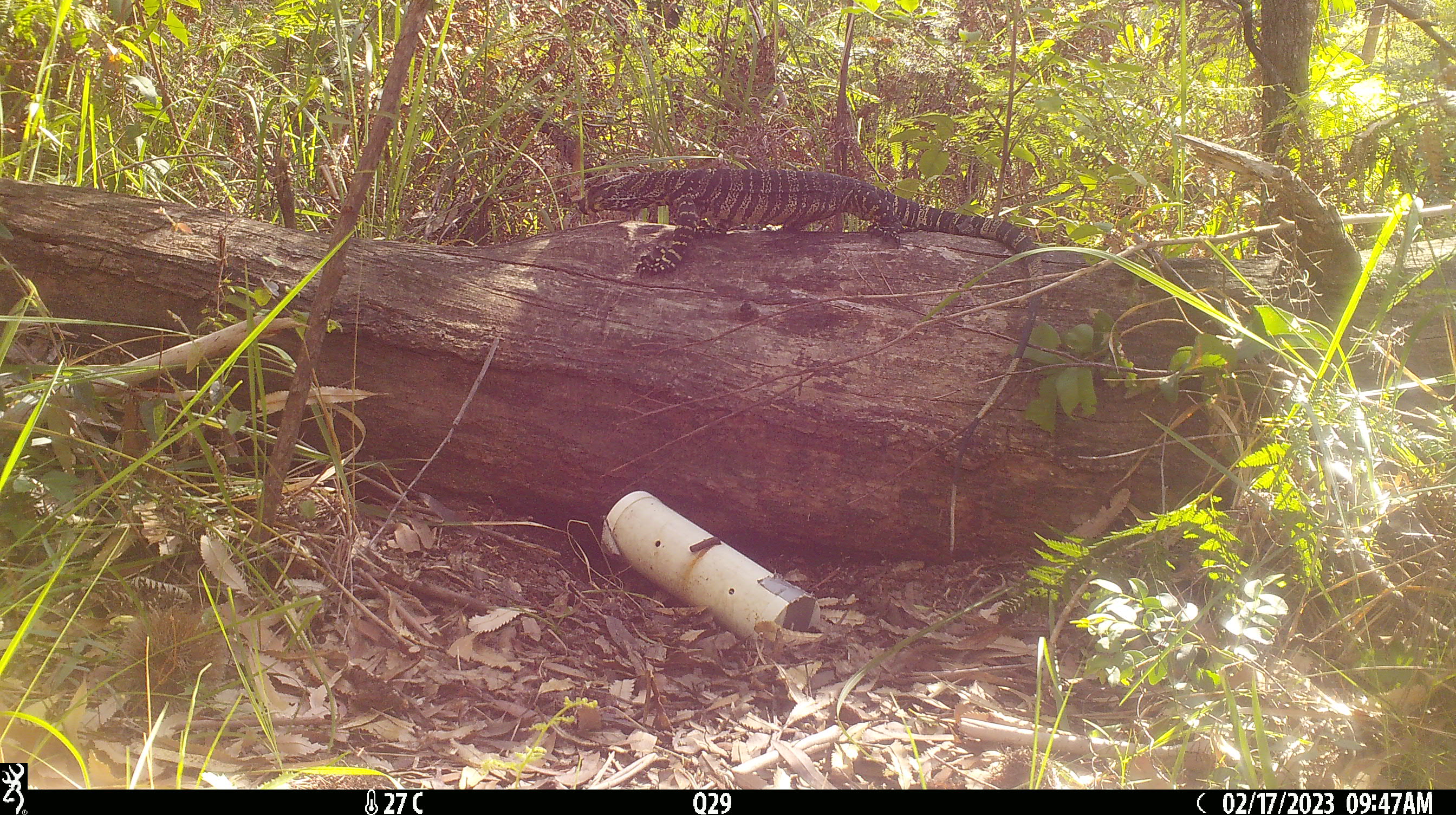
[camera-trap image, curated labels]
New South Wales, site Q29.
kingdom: Animalia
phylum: Chordata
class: Reptilia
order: Squamata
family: Varanidae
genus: Varanus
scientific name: Varanus varius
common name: lace monitor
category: goanna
Goanna (lace monitor) (Varanus varius).